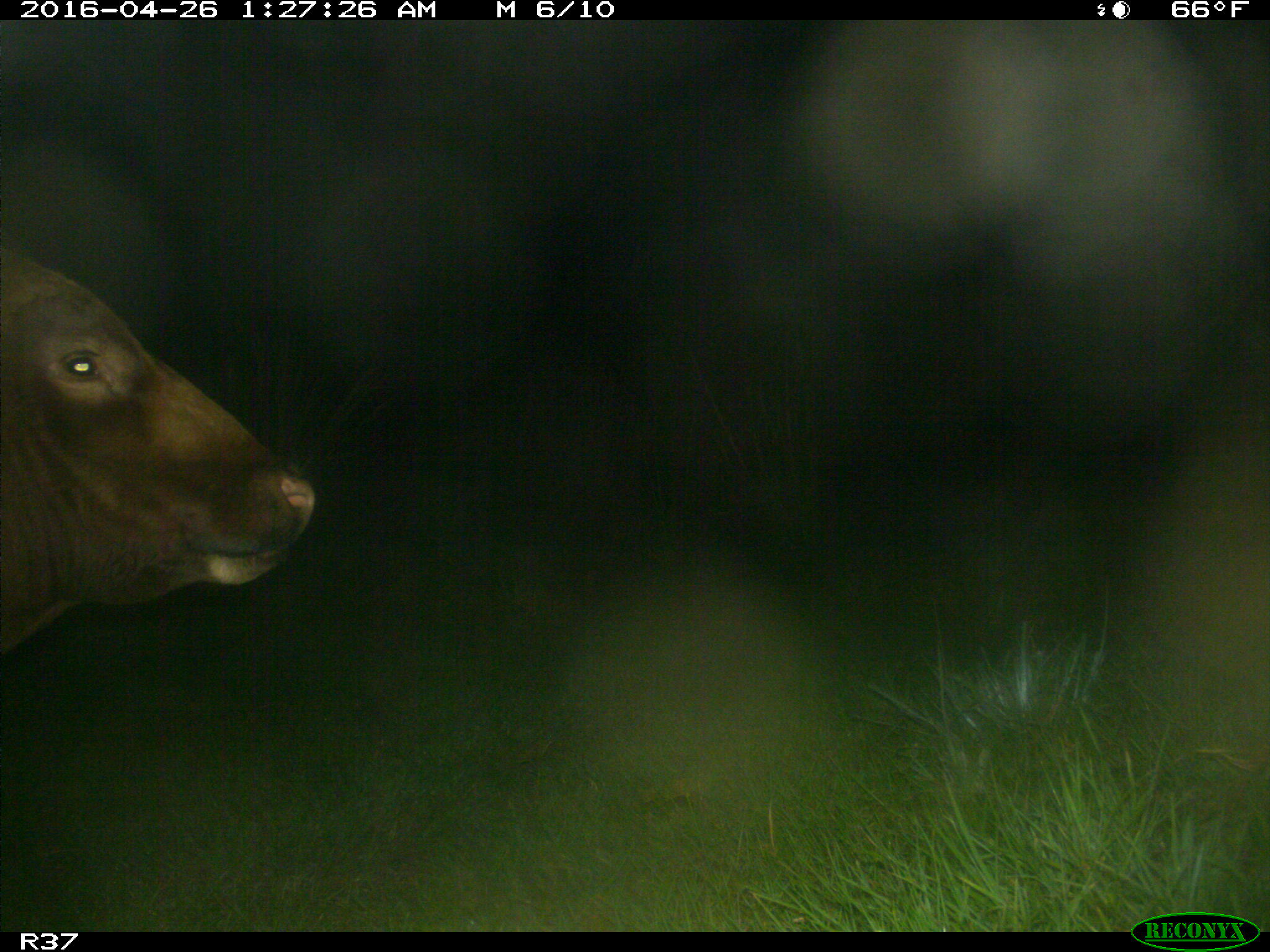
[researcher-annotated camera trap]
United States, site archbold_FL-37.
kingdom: Animalia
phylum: Chordata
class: Mammalia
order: Artiodactyla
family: Bovidae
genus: Bos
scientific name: Bos taurus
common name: domestic cow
Bos taurus (domestic cow).